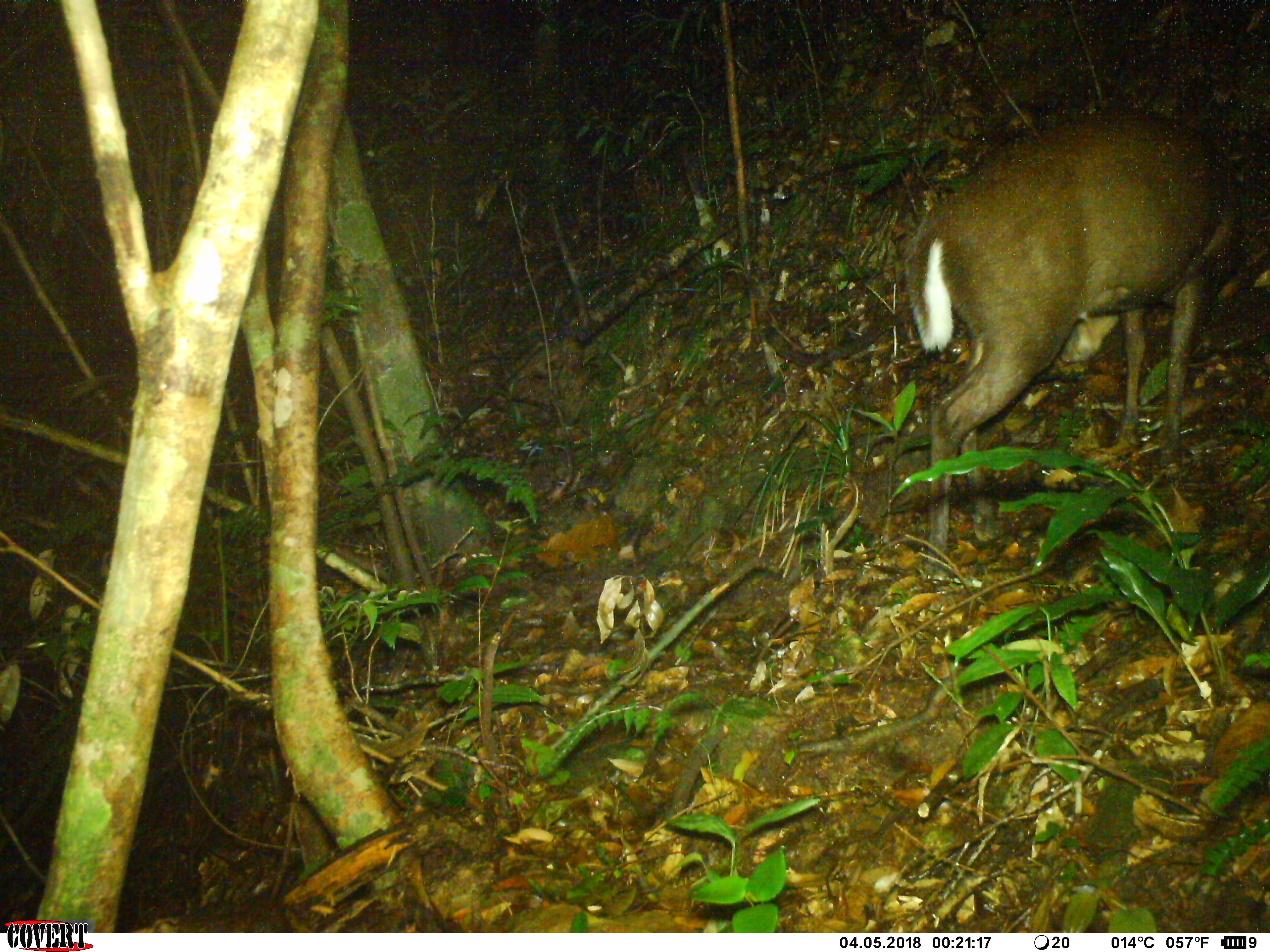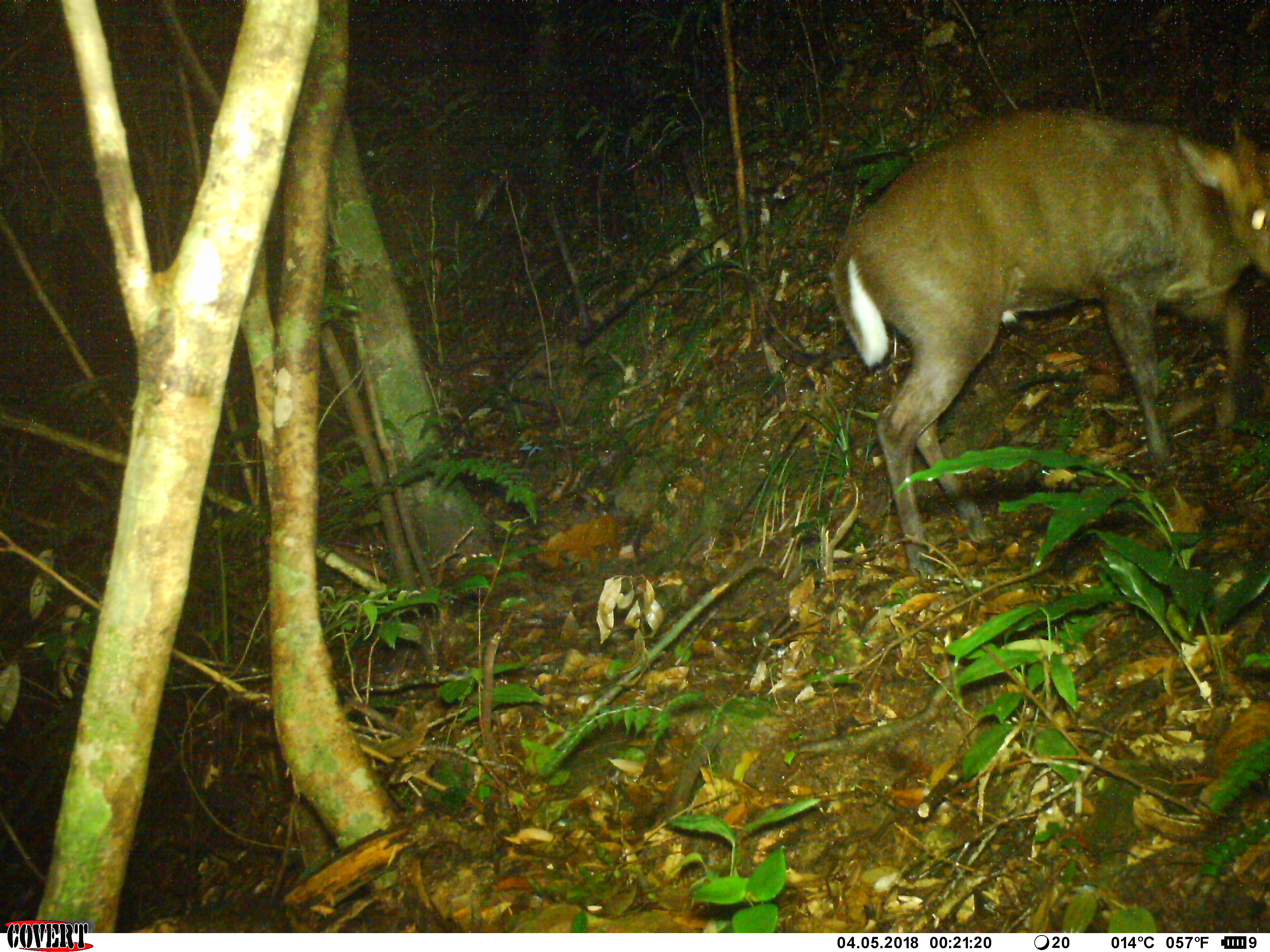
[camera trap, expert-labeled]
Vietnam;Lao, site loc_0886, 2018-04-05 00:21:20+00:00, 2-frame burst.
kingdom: Animalia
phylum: Chordata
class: Mammalia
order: Artiodactyla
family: Cervidae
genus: Muntiacus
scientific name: Muntiacus rooseveltorum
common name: roosevelt's muntjac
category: roosevelts muntjac group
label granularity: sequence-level